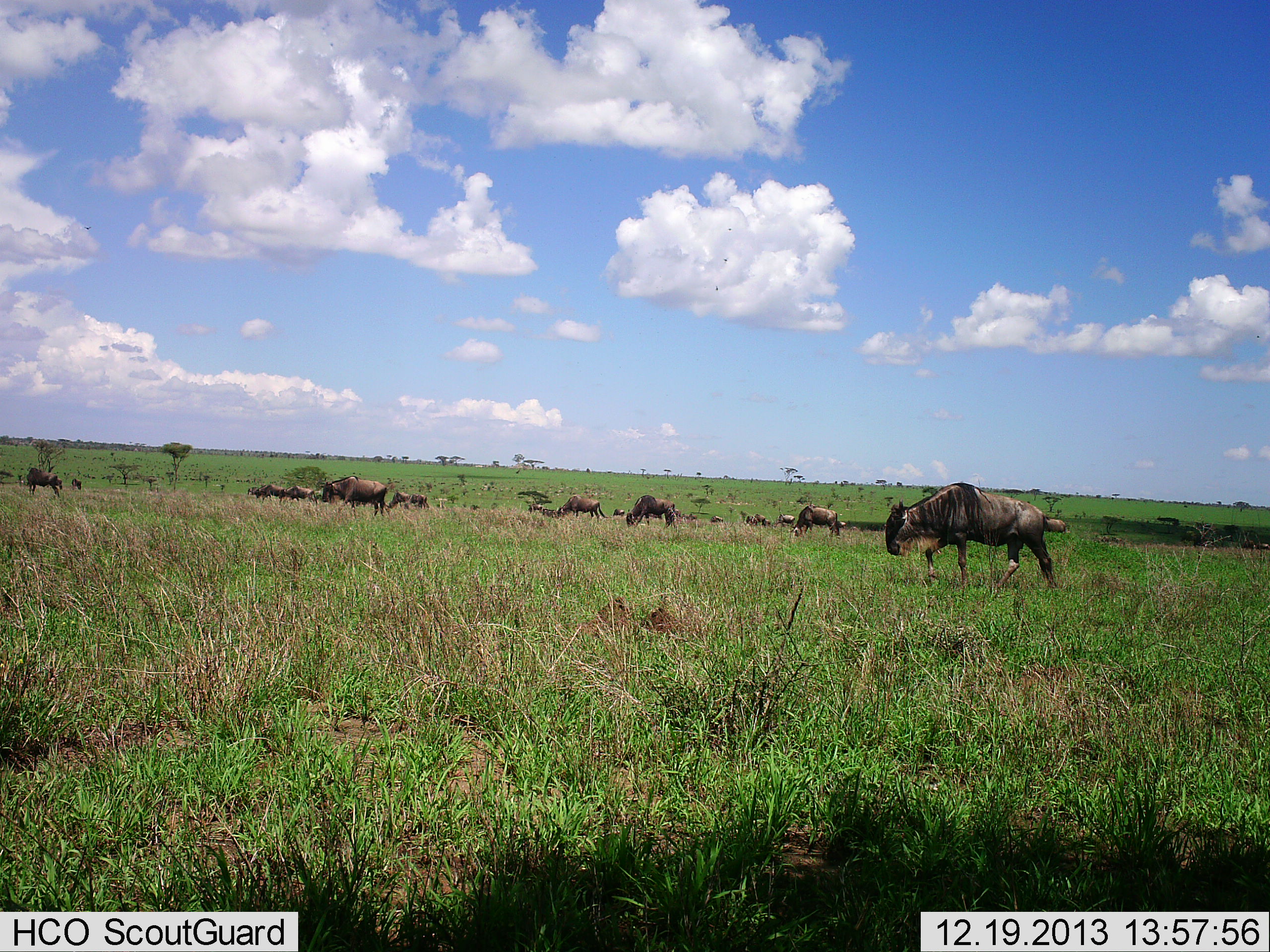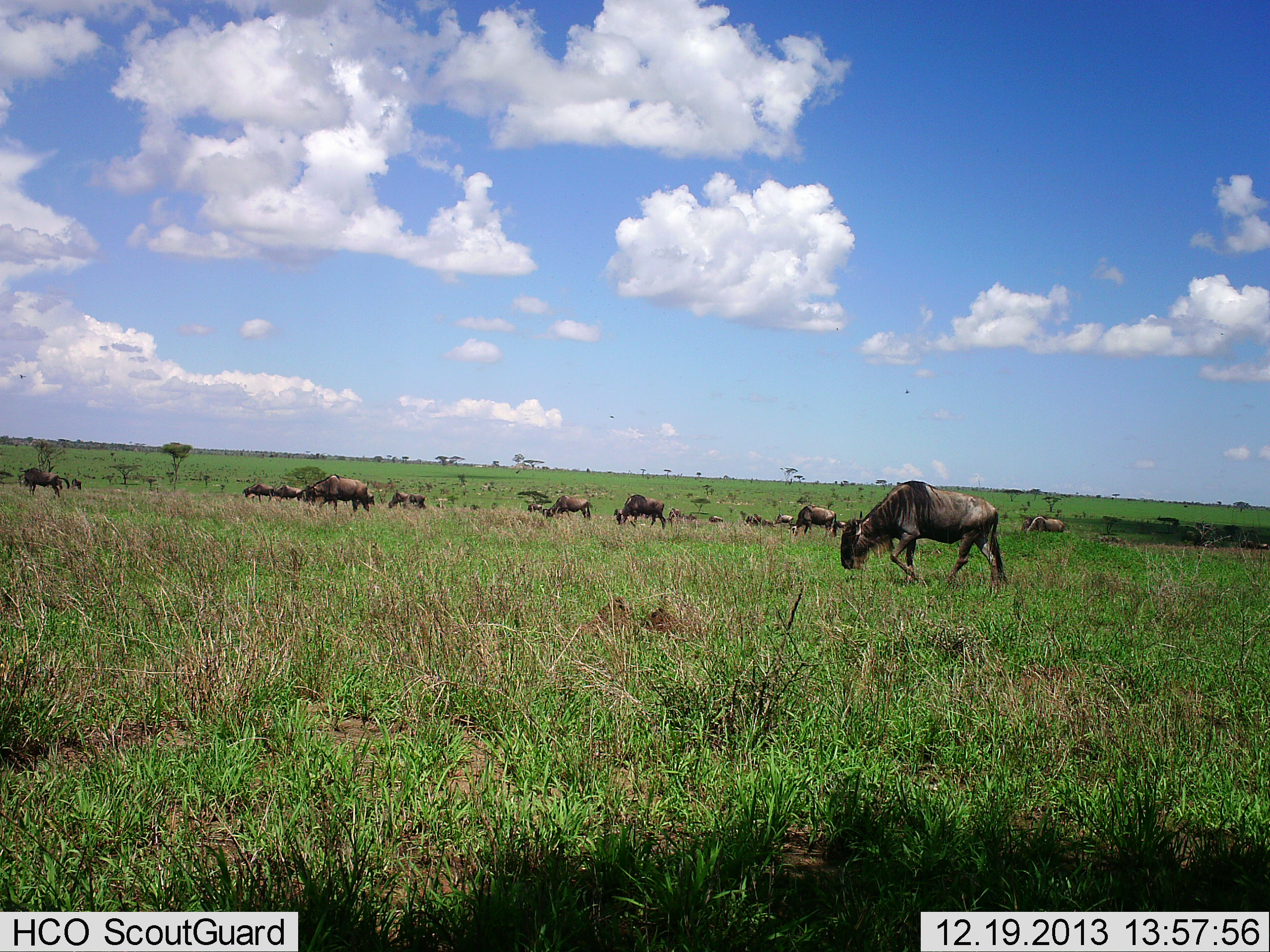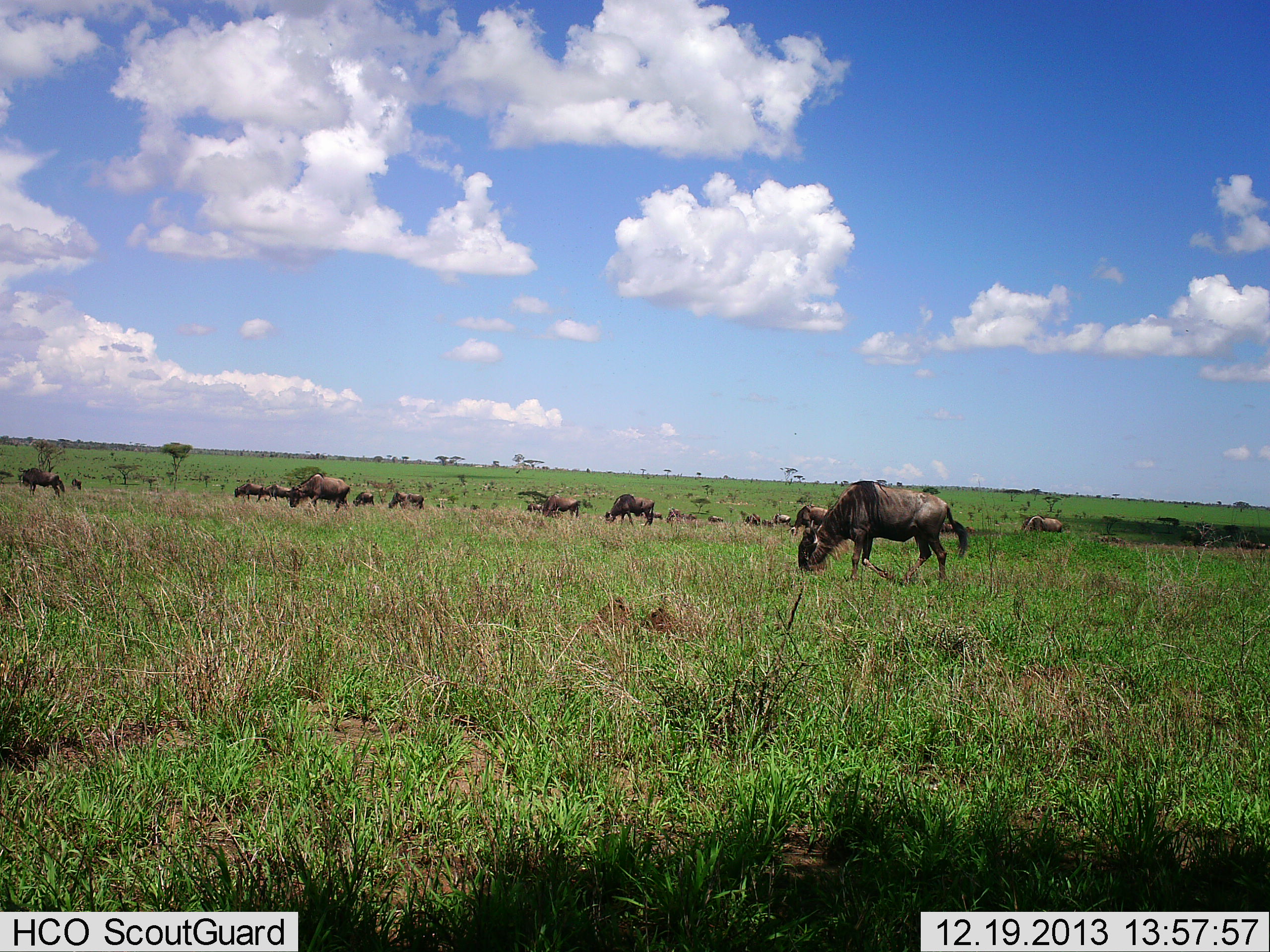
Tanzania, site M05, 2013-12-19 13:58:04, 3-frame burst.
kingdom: Animalia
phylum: Chordata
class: Mammalia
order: Artiodactyla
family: Bovidae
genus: Connochaetes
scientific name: Connochaetes taurinus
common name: blue wildebeest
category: wildebeest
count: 11-50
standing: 0%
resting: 0%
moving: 50%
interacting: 0%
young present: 0%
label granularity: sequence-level